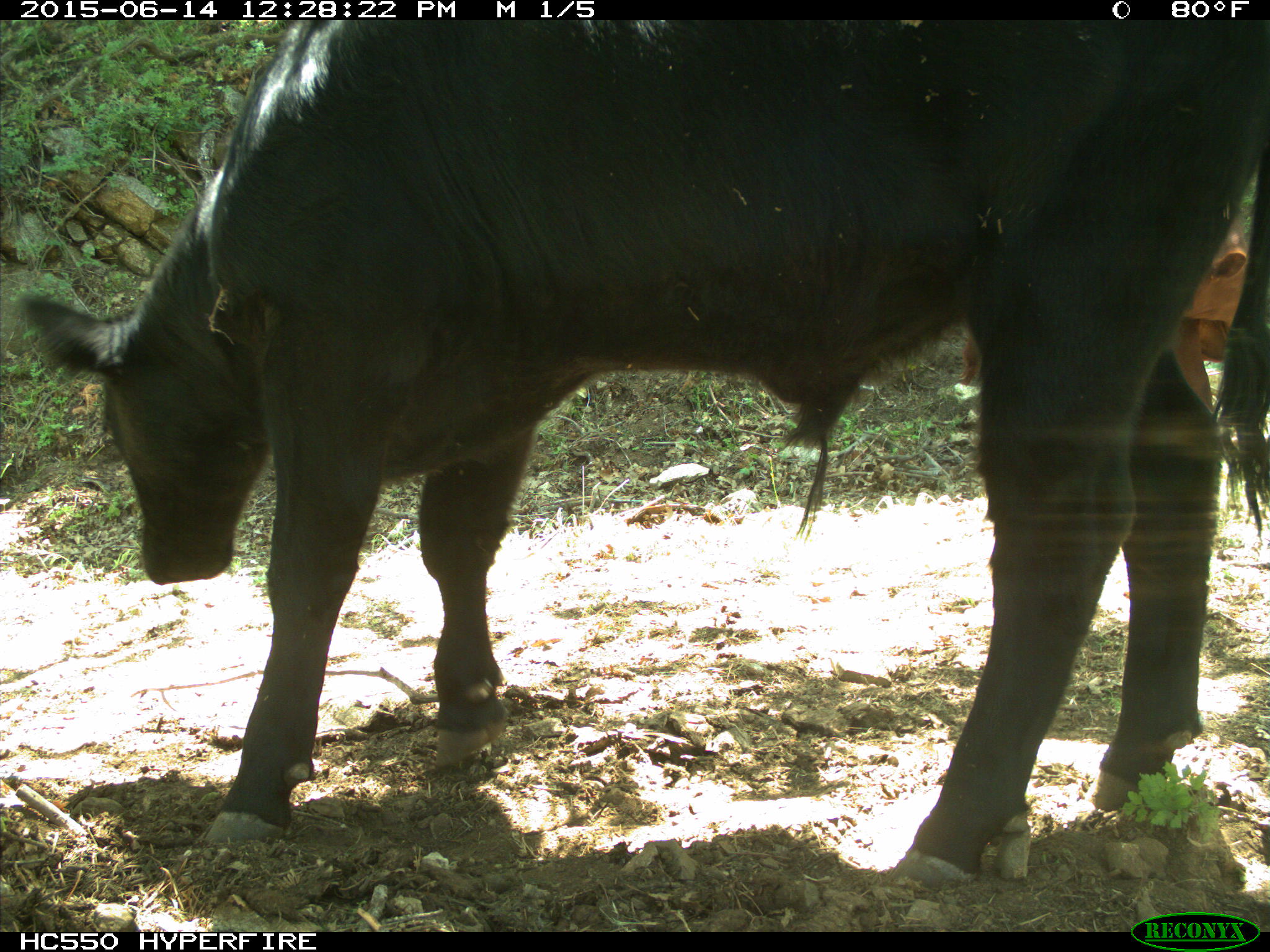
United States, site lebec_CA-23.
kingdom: Animalia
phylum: Chordata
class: Mammalia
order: Artiodactyla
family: Bovidae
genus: Bos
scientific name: Bos taurus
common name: domestic cow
Bos taurus (domestic cow).